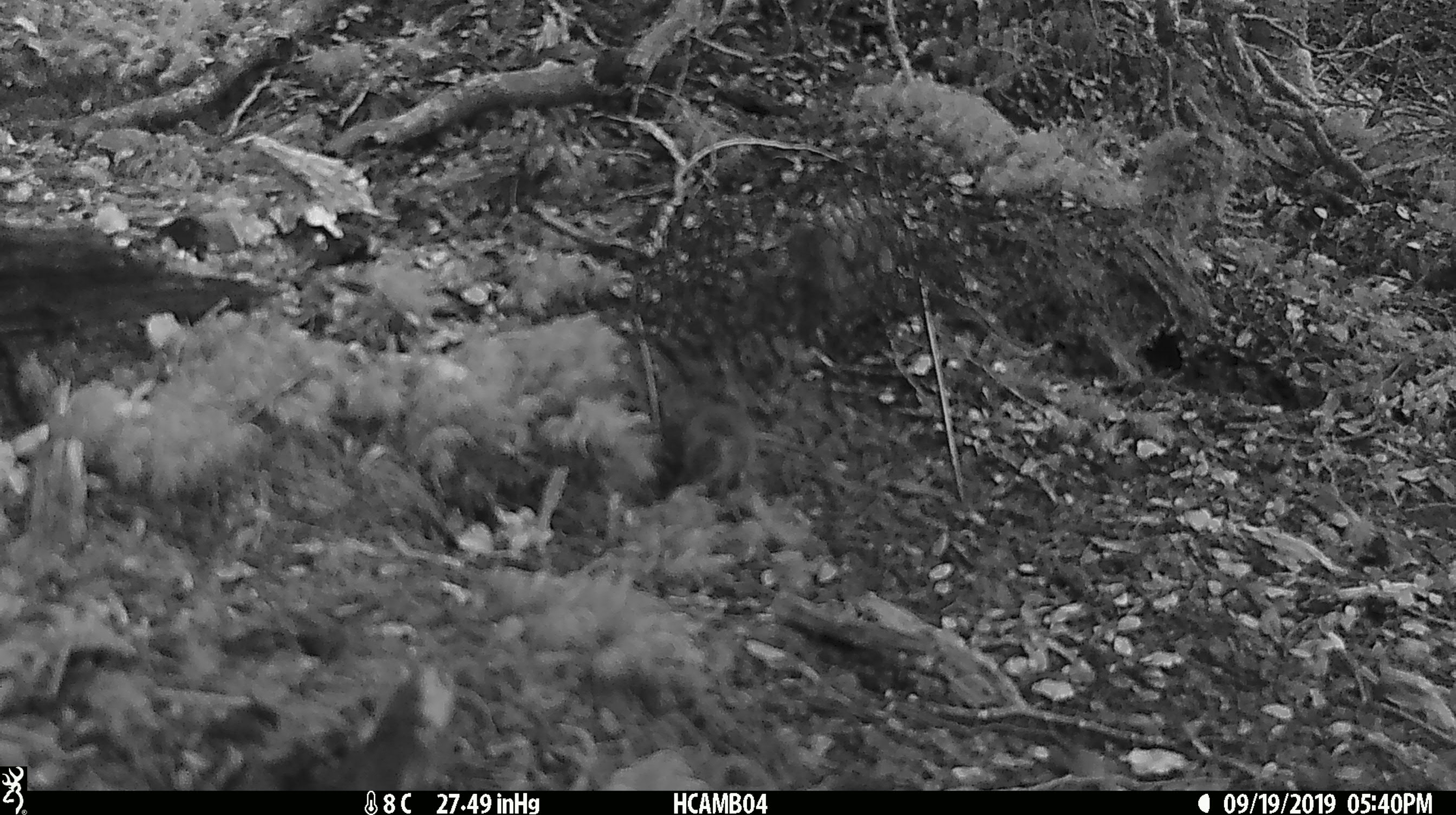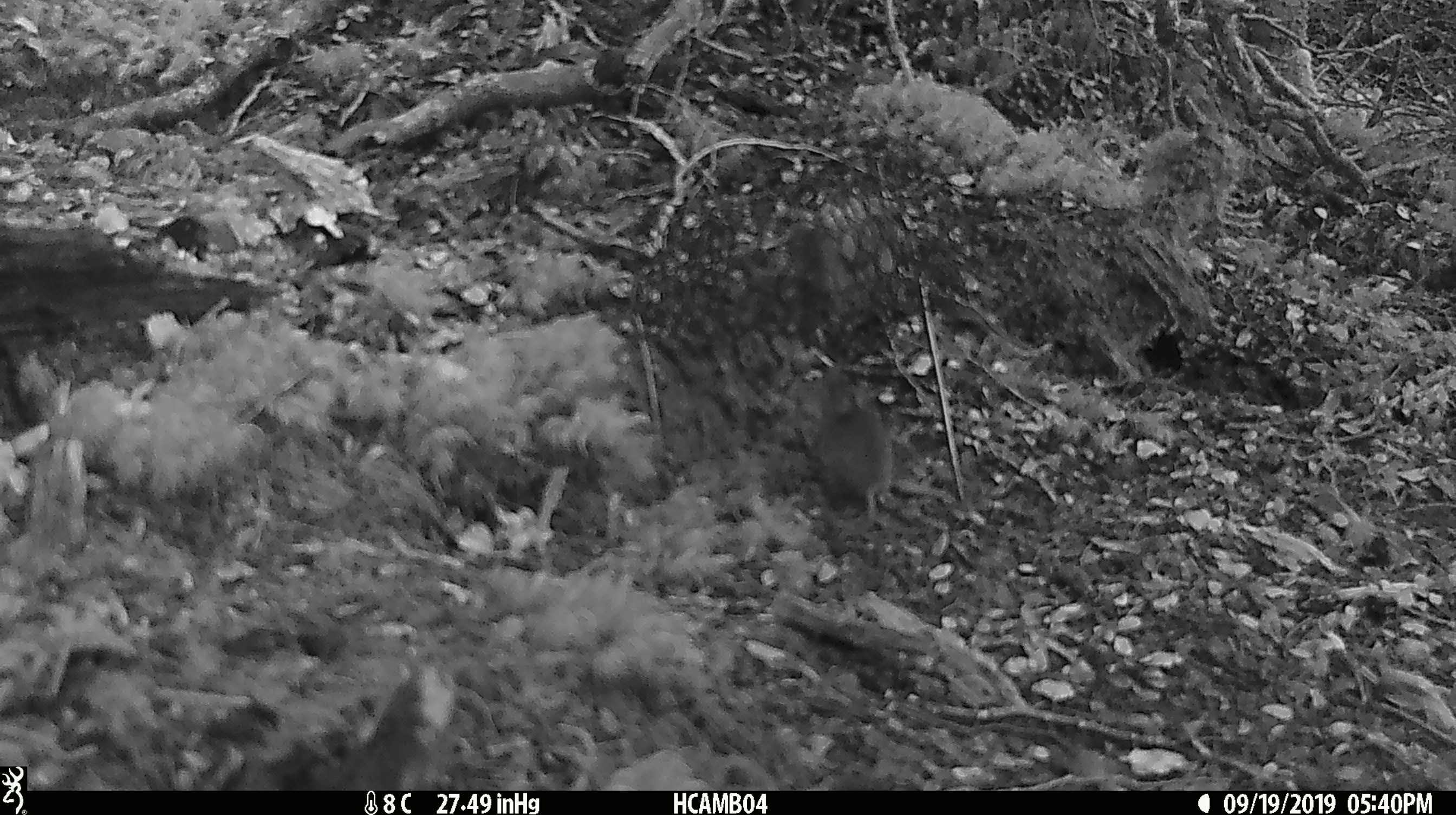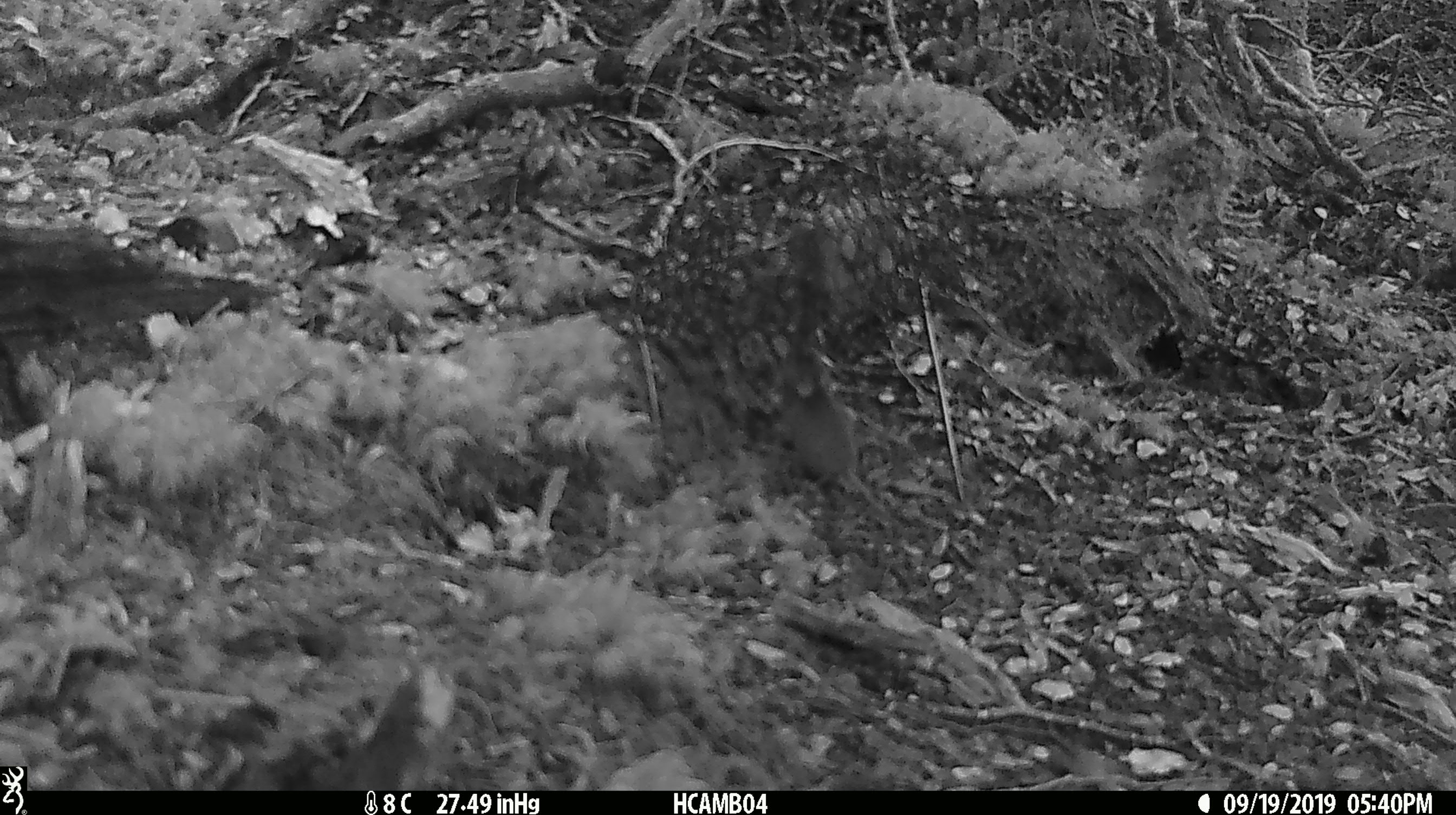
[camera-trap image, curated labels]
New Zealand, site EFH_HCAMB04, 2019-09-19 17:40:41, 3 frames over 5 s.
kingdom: Animalia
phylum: Chordata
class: Mammalia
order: Rodentia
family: Muridae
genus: Mus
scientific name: Mus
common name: mouse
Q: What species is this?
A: Mouse (Mus).